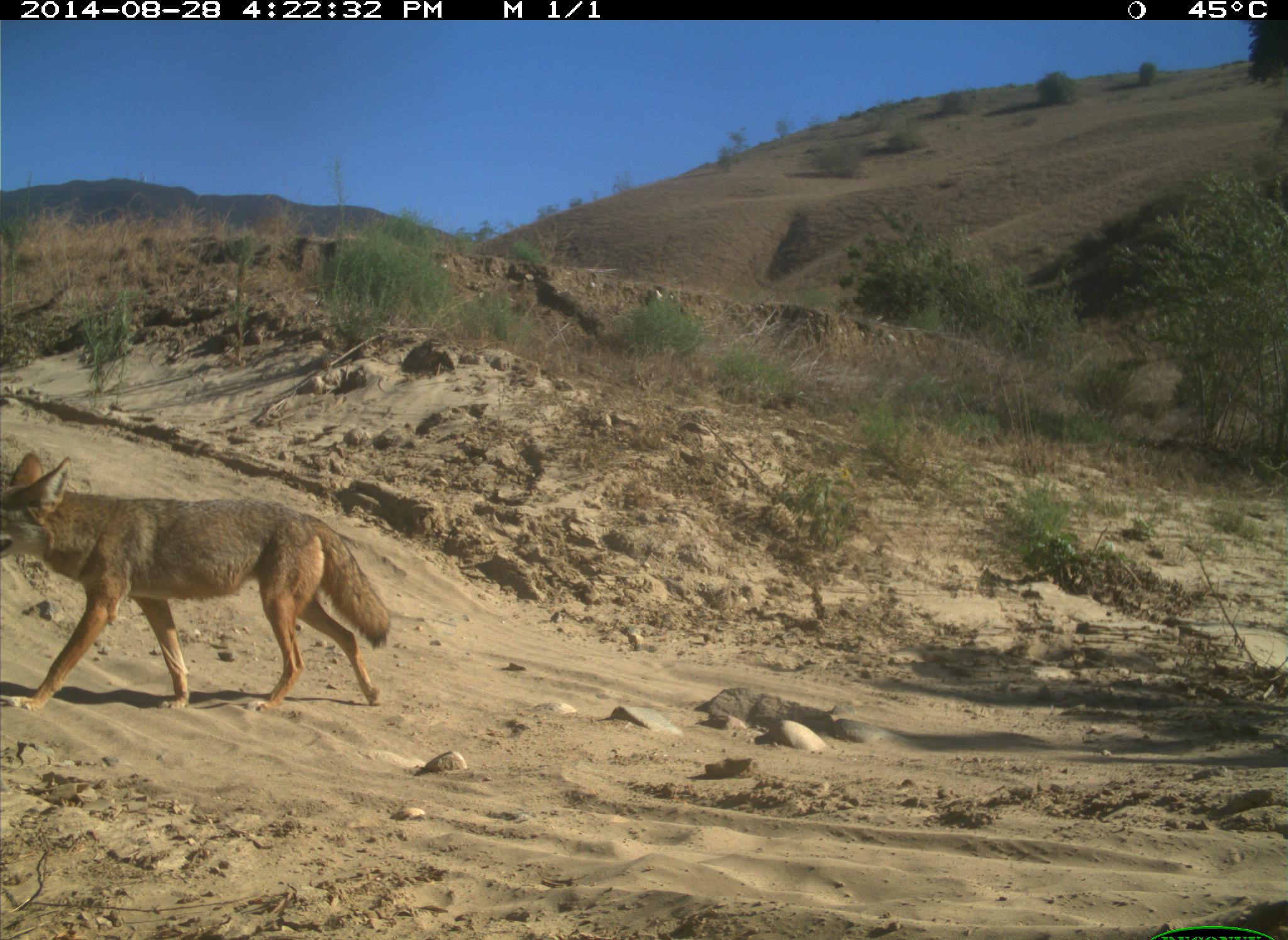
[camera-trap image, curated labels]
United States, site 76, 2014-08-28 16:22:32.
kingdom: Animalia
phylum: Chordata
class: Mammalia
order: Carnivora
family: Canidae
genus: Canis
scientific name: Canis latrans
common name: coyote